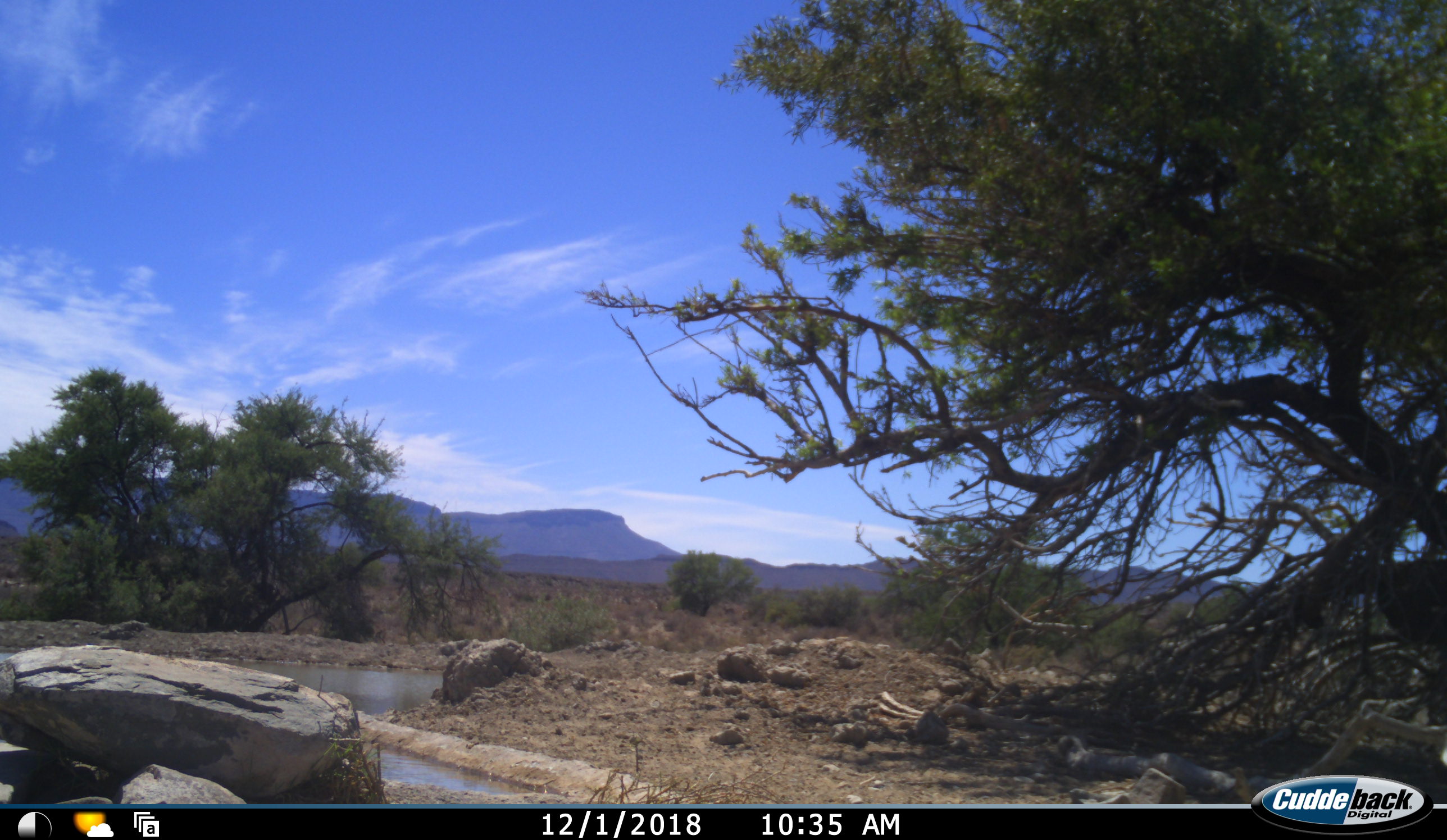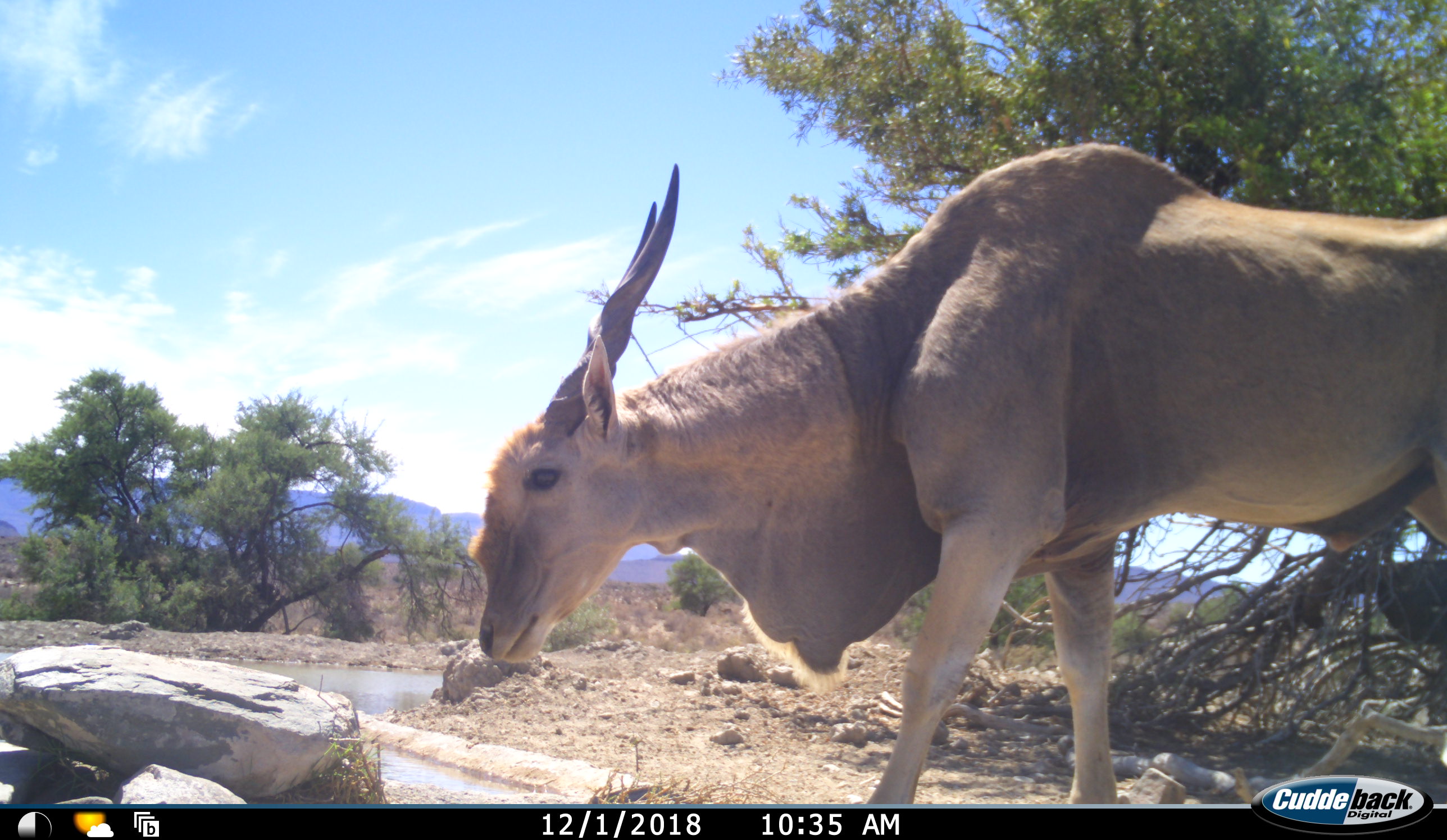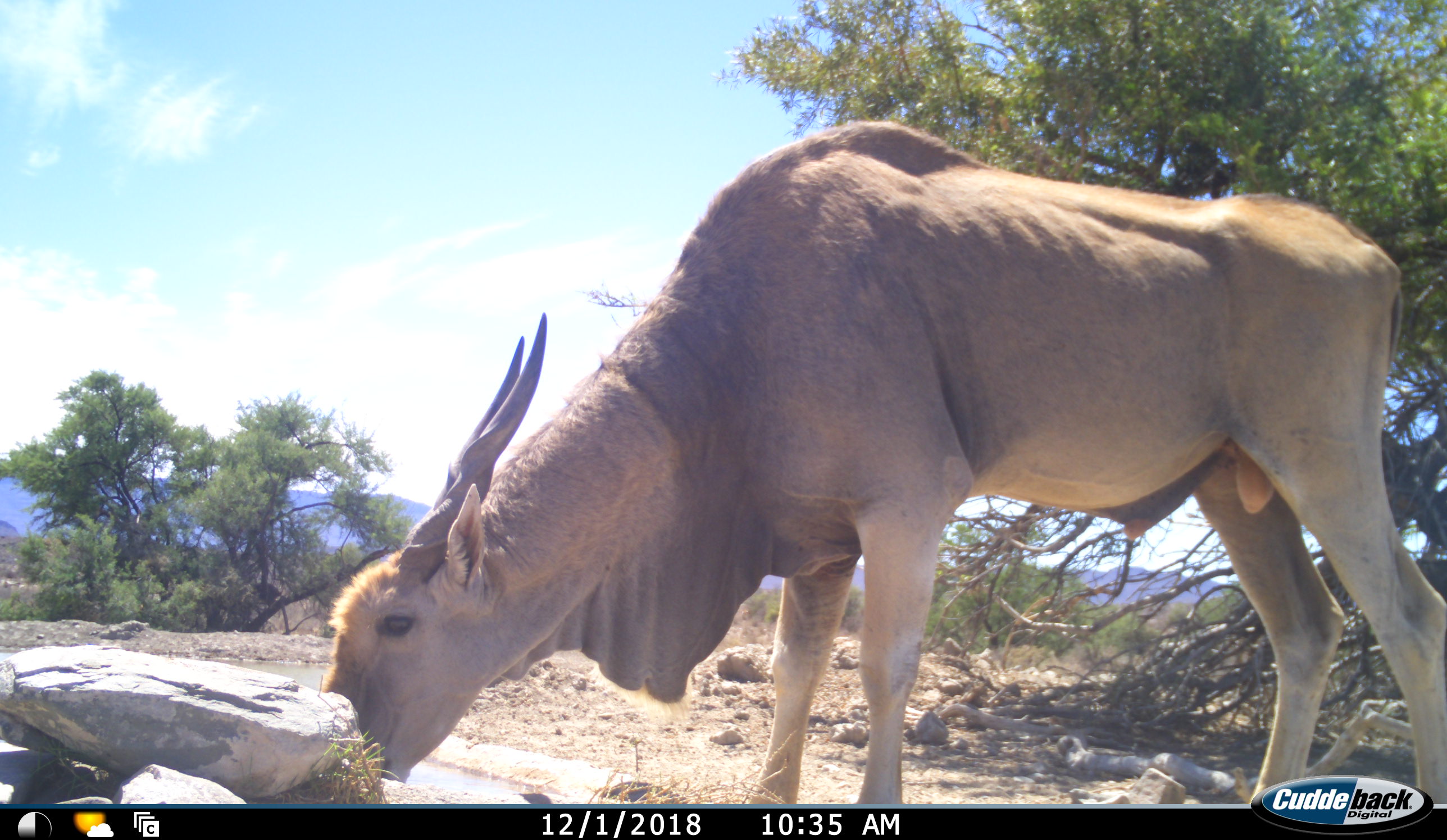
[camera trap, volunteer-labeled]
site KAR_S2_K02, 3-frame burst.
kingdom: Animalia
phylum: Chordata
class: Mammalia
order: Artiodactyla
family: Bovidae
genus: Tragelaphus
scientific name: Tragelaphus oryx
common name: eland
Eland (Tragelaphus oryx), count 1. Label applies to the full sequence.